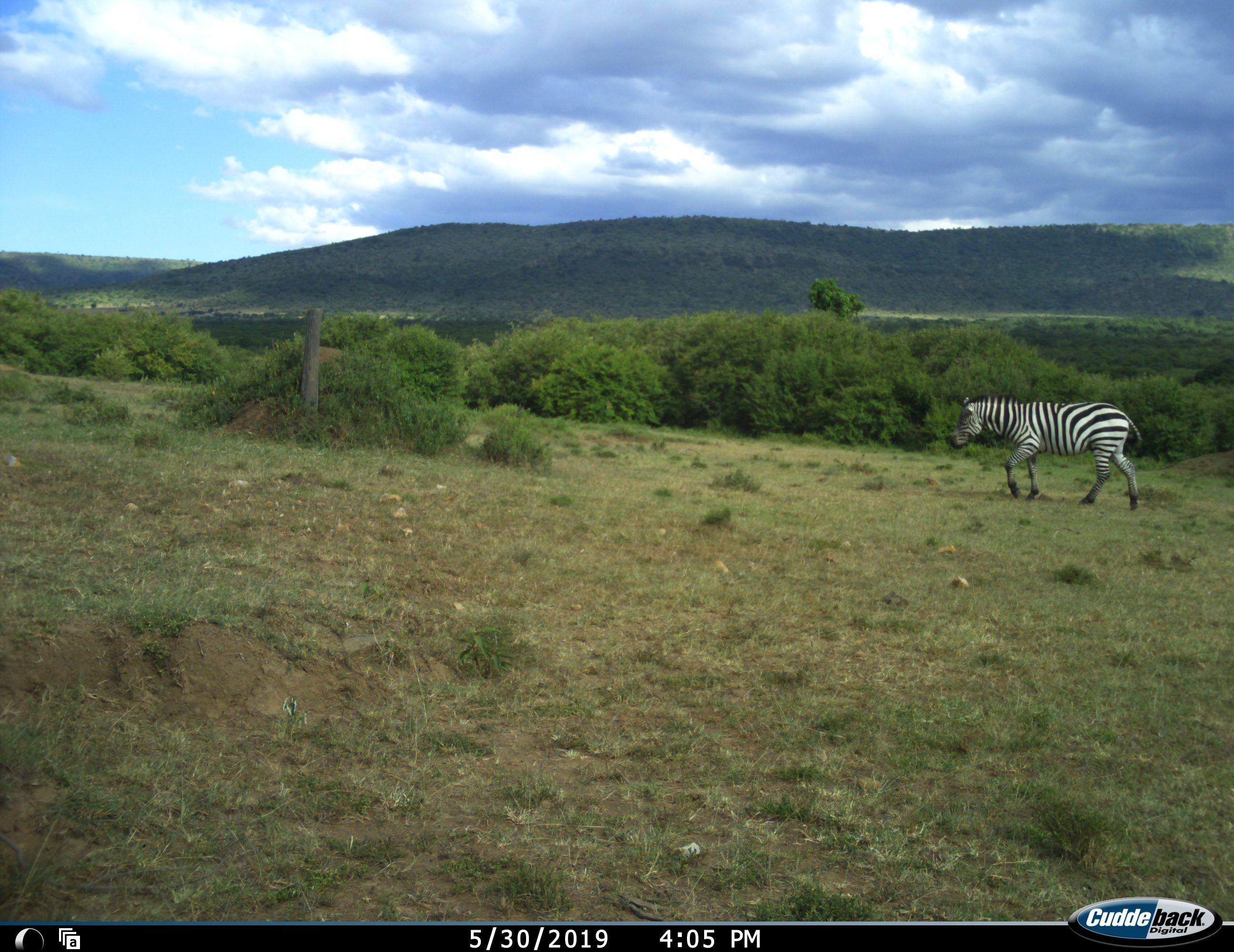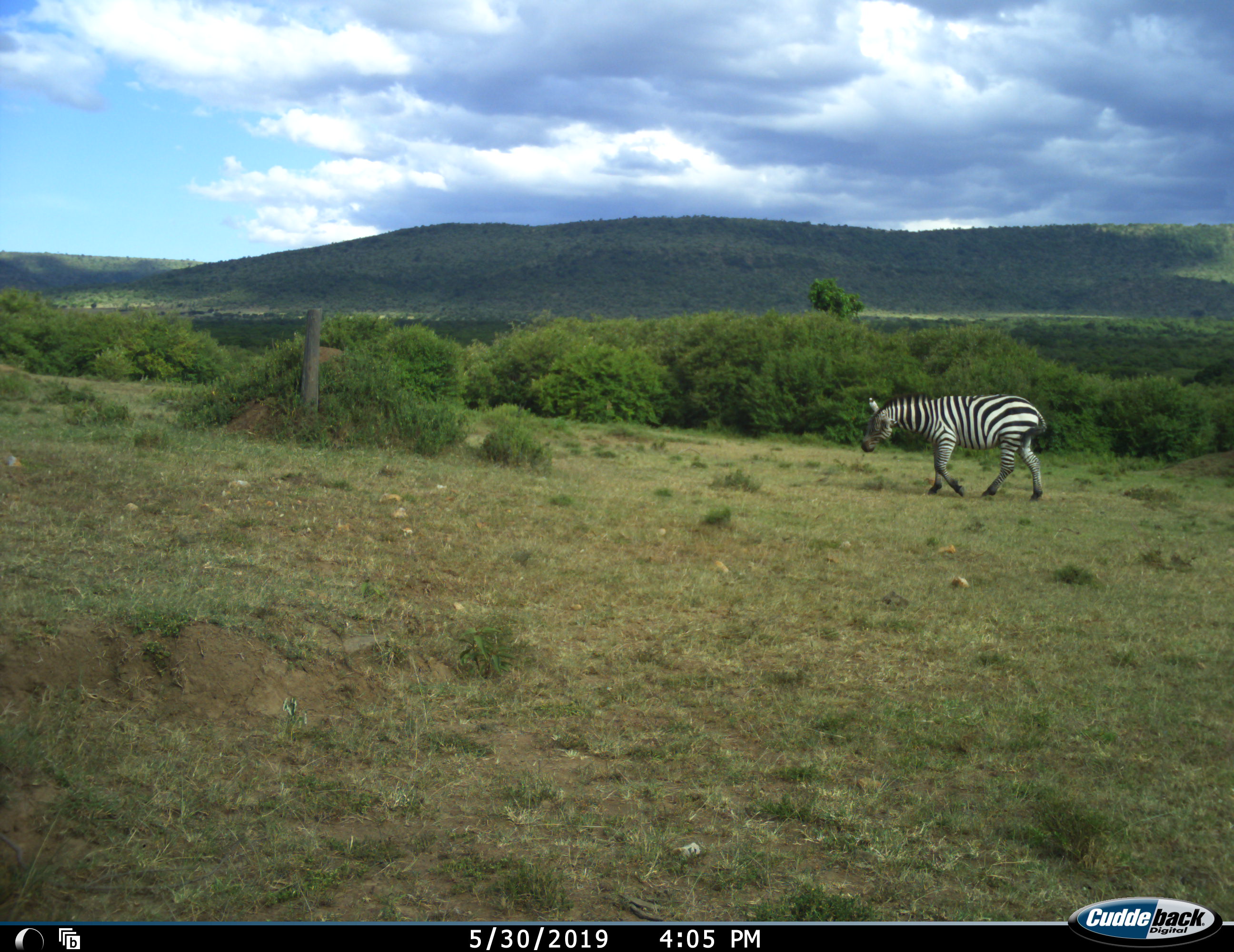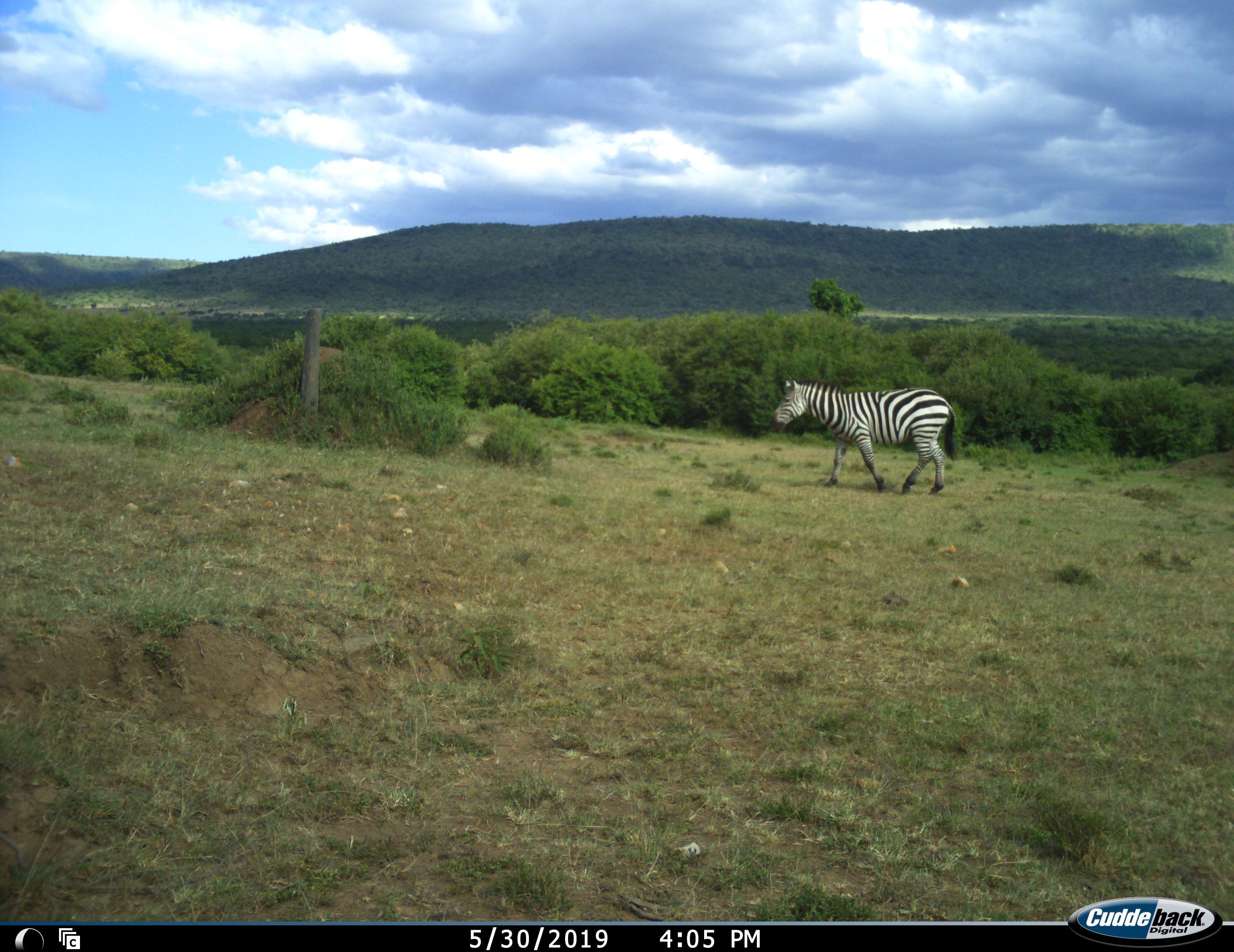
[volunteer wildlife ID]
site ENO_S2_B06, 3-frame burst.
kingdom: Animalia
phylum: Chordata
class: Mammalia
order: Perissodactyla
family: Equidae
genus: Equus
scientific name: Equus quagga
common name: plains zebra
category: zebraplains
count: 1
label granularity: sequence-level